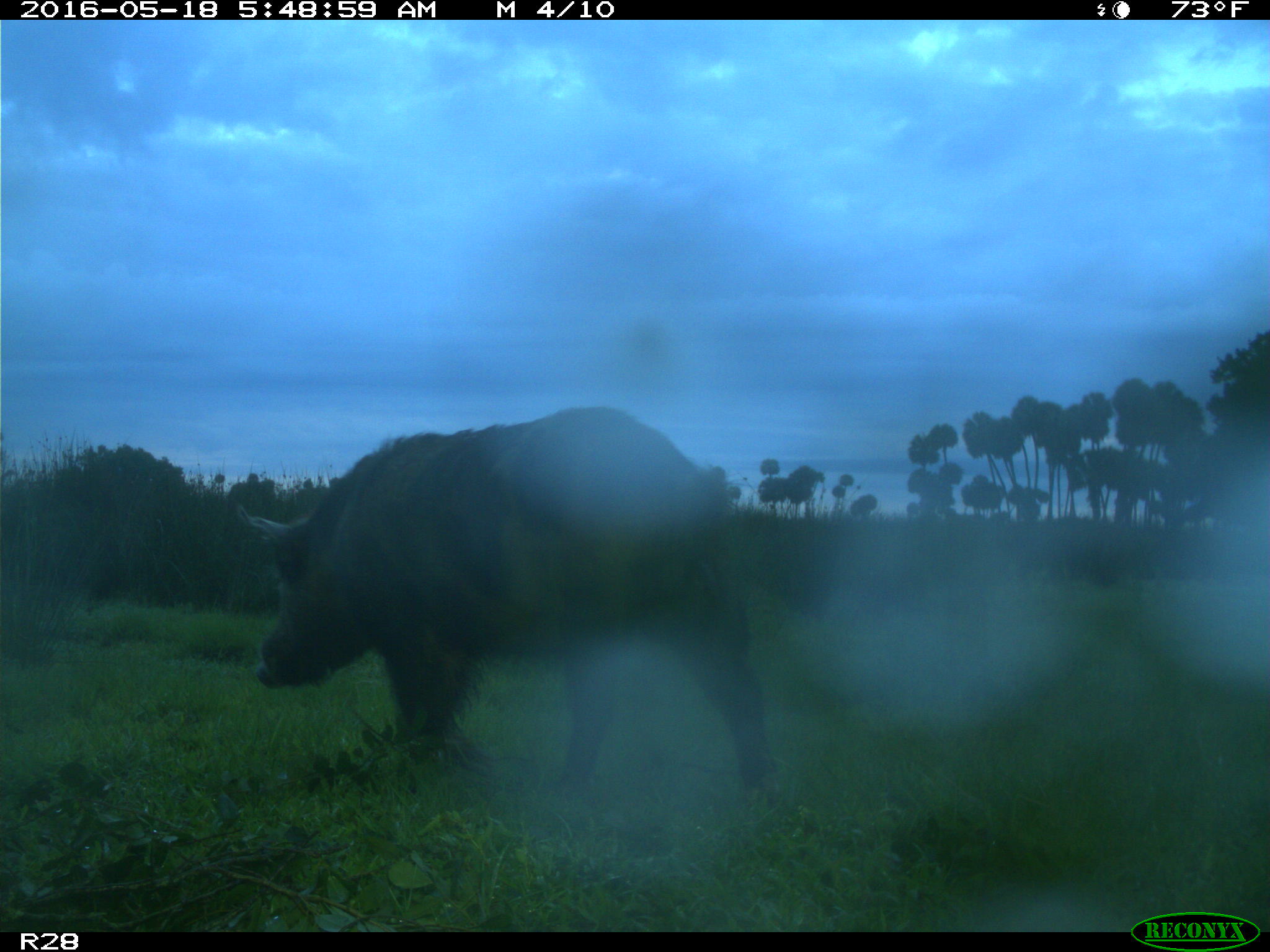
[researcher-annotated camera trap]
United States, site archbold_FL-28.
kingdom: Animalia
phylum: Chordata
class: Mammalia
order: Artiodactyla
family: Suidae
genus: Sus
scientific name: Sus scrofa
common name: wild boar